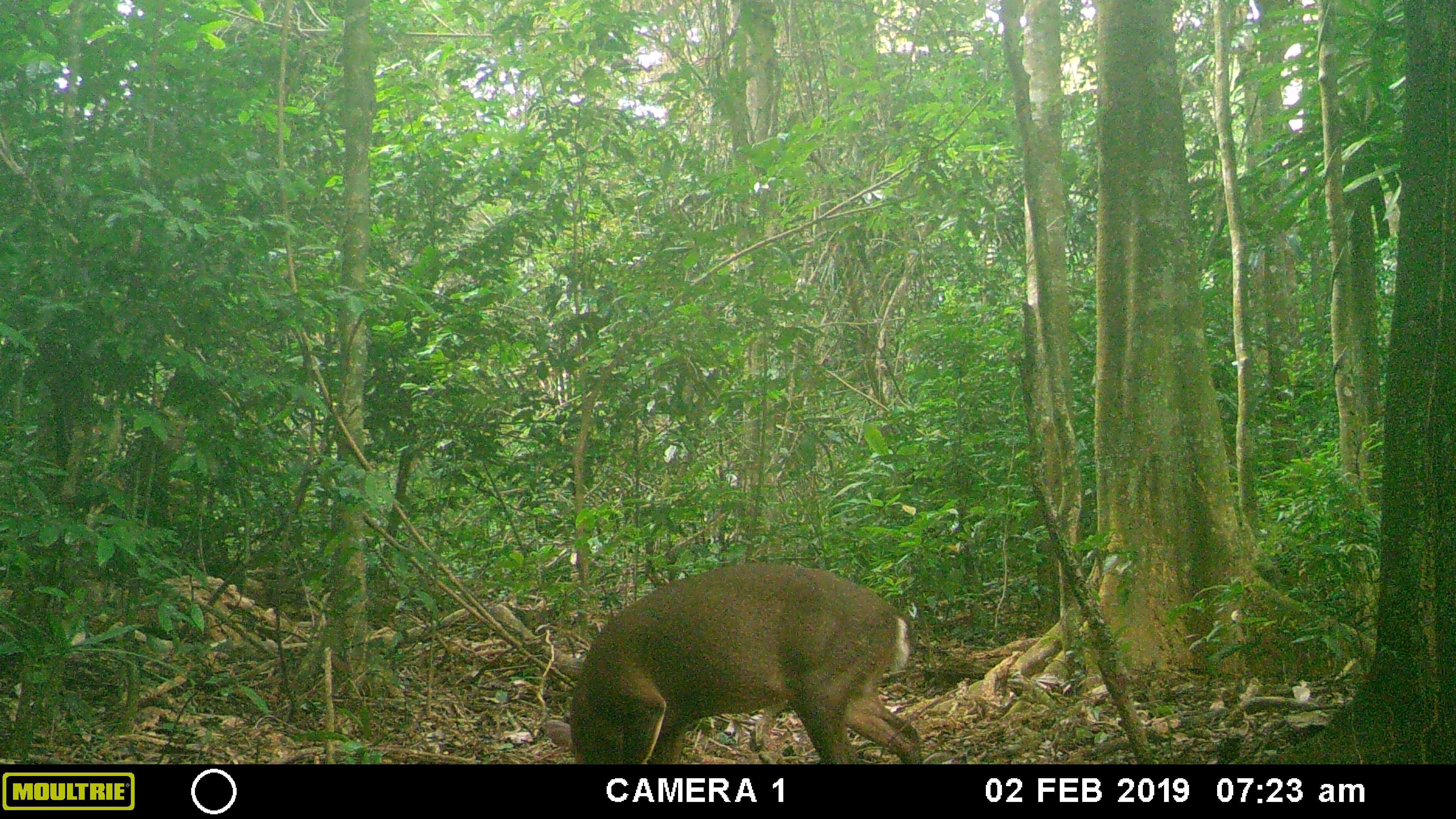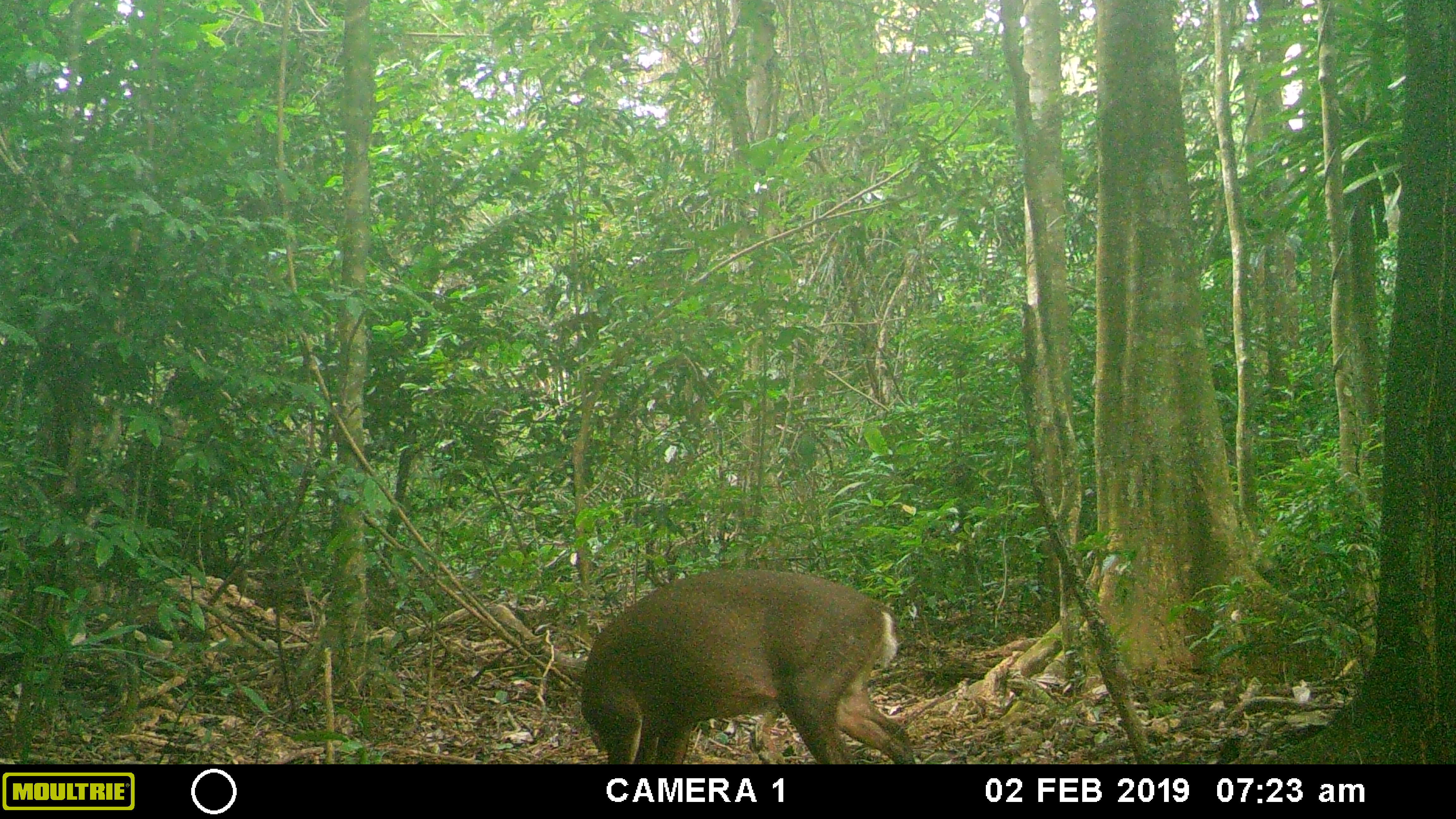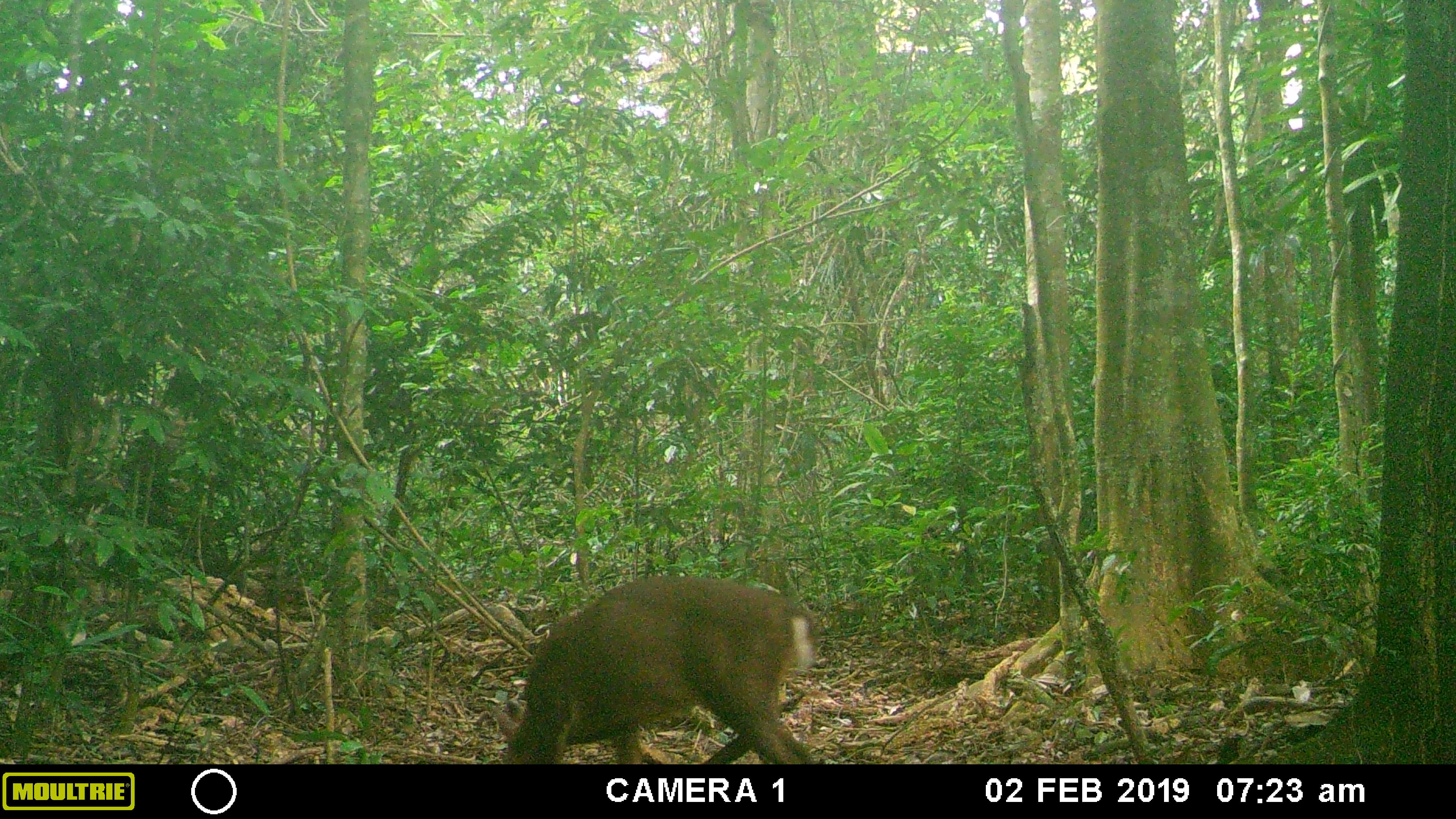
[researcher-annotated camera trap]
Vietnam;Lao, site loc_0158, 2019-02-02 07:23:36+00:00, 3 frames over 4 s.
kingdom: Animalia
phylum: Chordata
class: Mammalia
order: Artiodactyla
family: Cervidae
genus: Muntiacus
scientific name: Muntiacus vuquangensis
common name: large-antlered muntjac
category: large antlered muntjac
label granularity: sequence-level